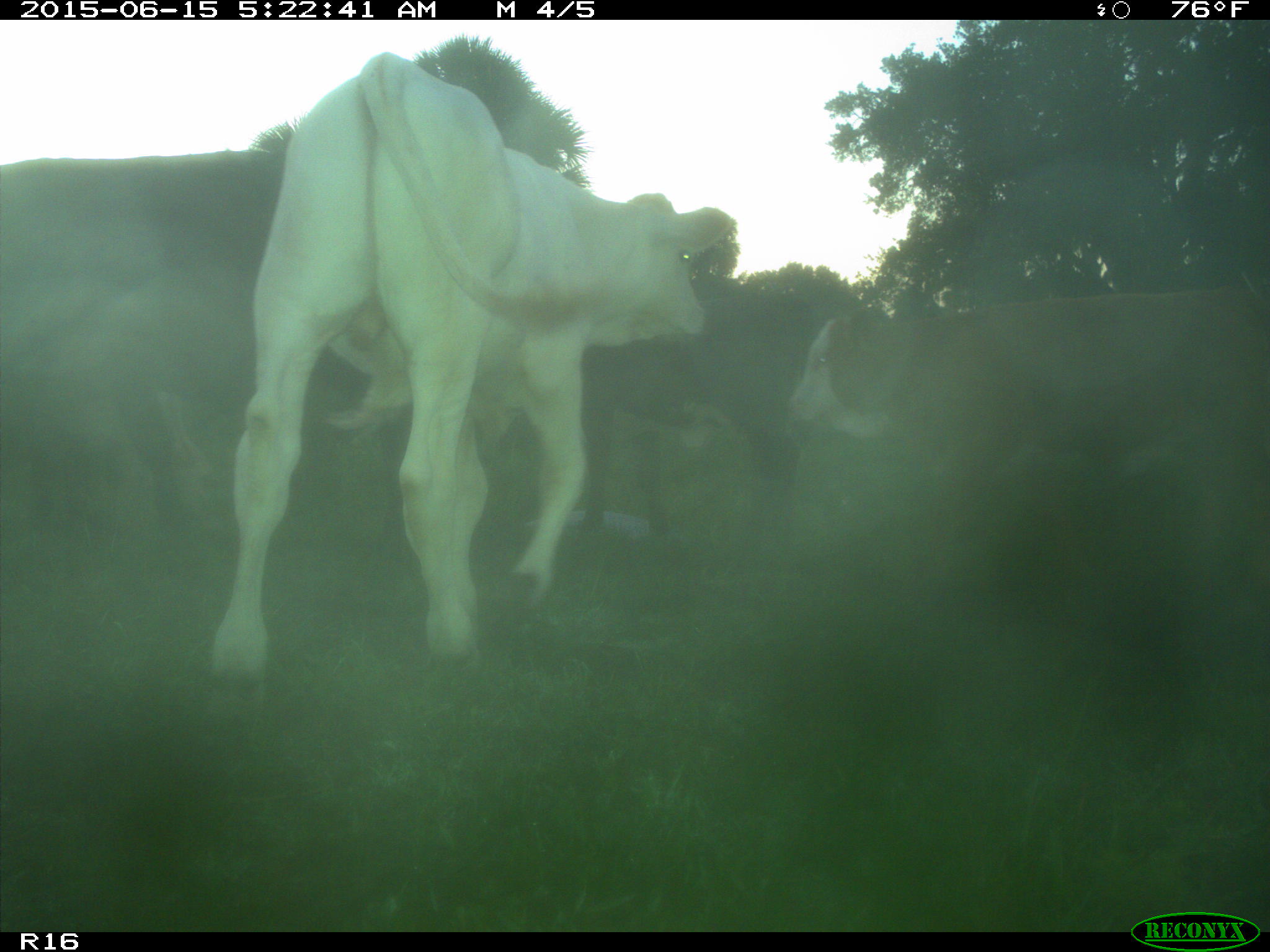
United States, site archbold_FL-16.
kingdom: Animalia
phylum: Chordata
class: Mammalia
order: Artiodactyla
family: Bovidae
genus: Bos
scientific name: Bos taurus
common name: domestic cow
Bos taurus (domestic cow).